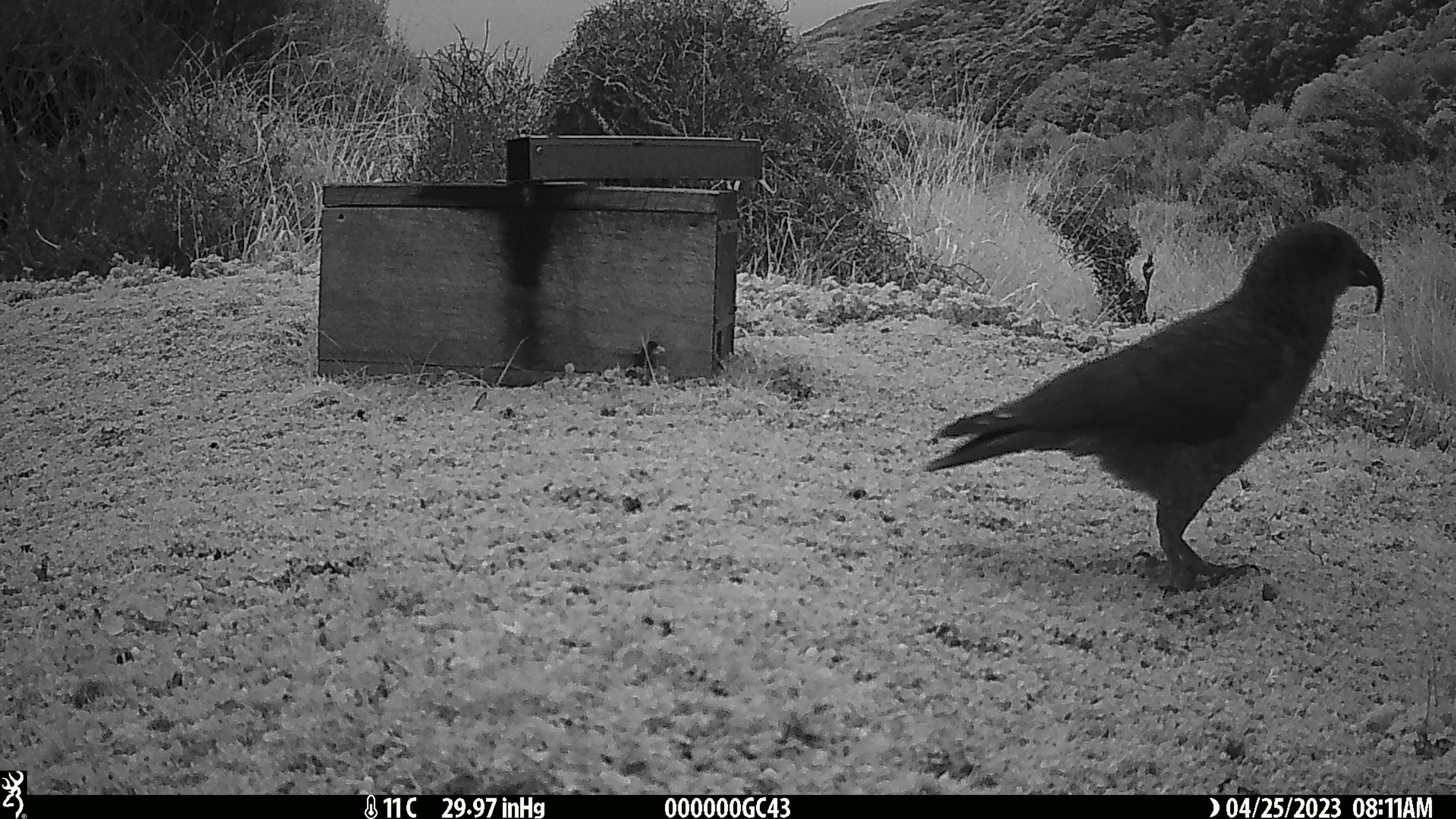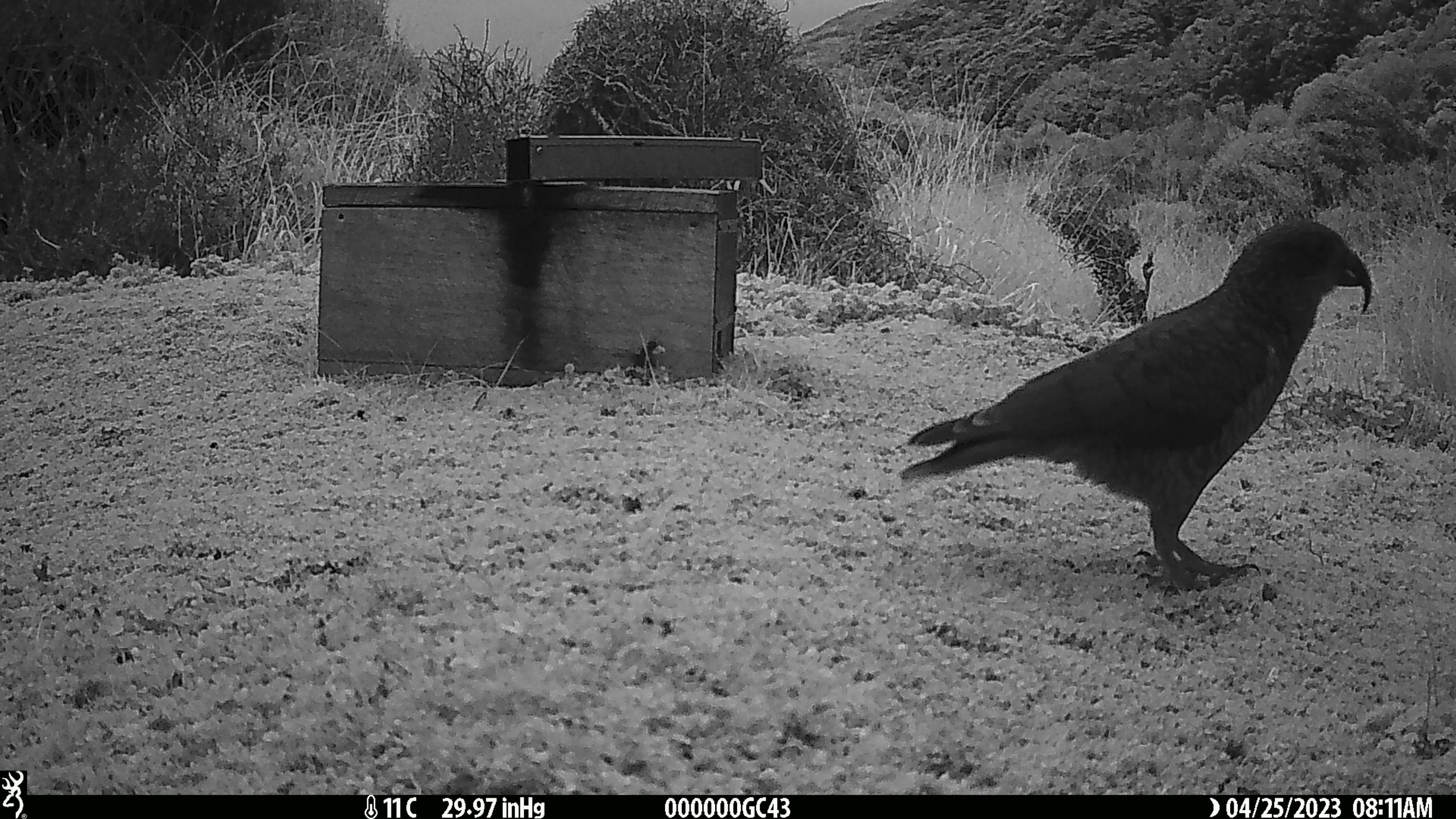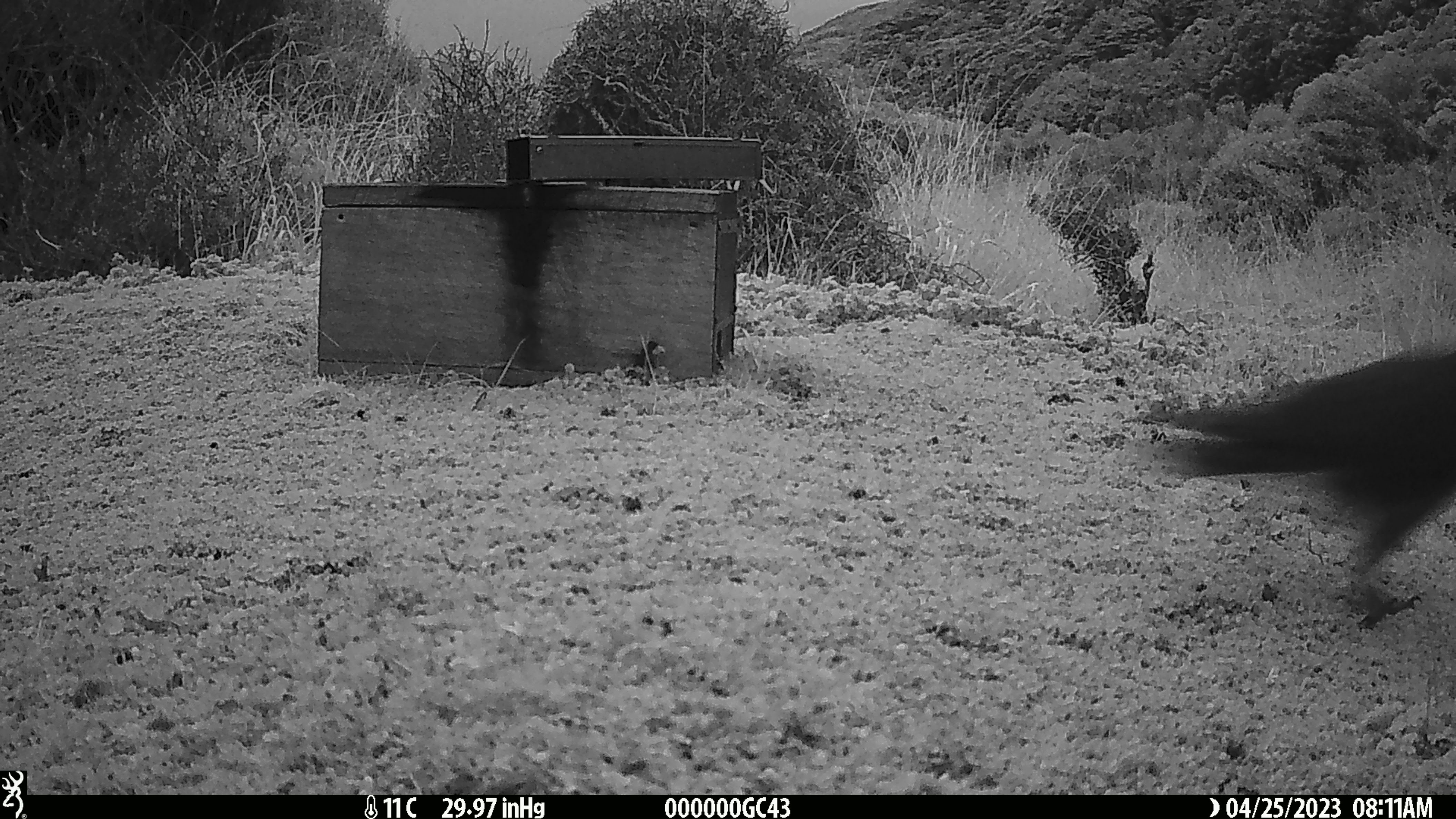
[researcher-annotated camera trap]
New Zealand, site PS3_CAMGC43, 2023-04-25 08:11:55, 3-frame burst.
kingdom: Animalia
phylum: Chordata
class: Aves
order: Psittaciformes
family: Strigopidae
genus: Nestor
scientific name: Nestor notabilis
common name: kea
Kea (Nestor notabilis).